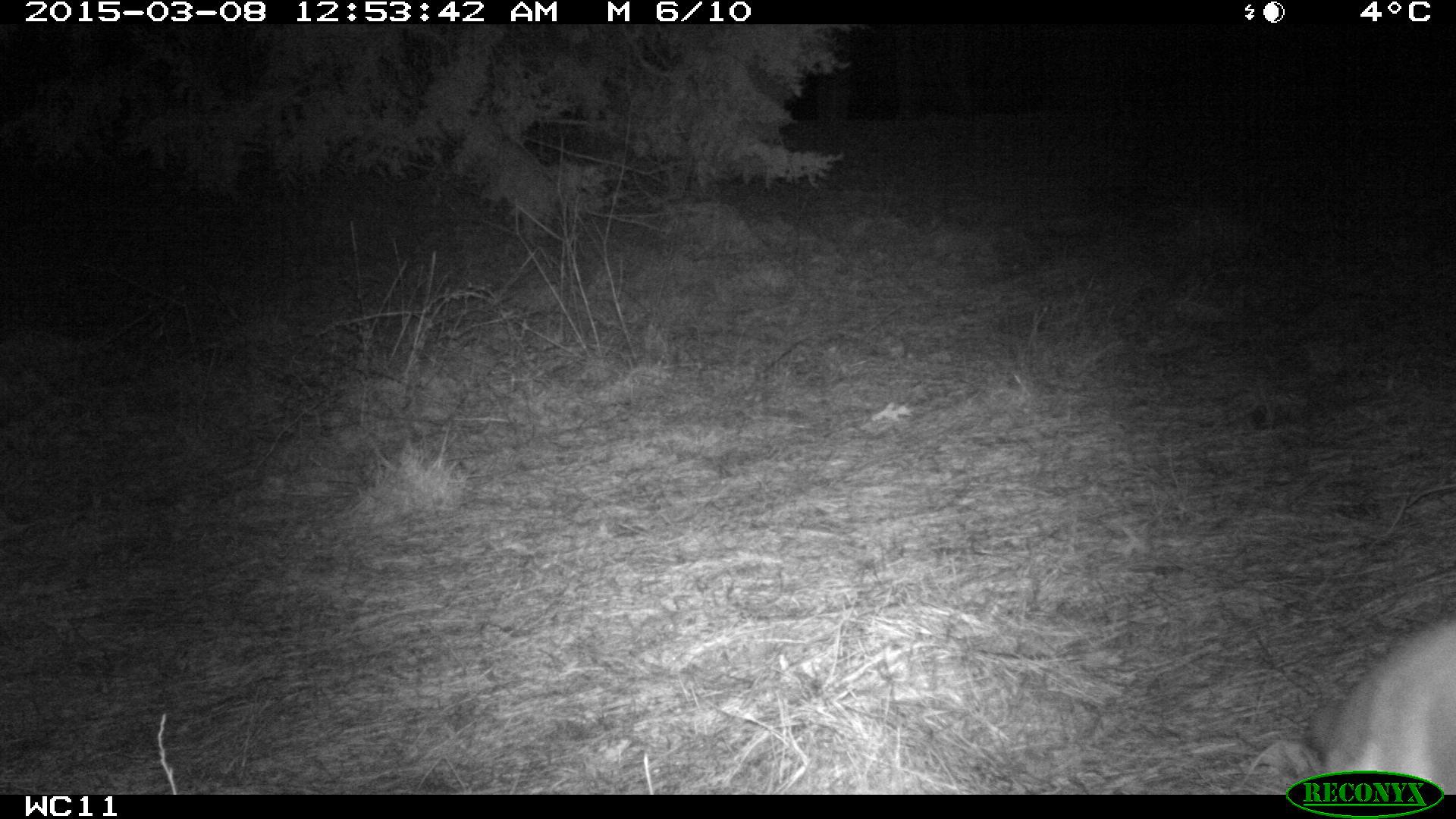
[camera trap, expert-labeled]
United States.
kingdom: Animalia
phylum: Chordata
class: Mammalia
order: Carnivora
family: Felidae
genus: Felis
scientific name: Felis catus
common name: domestic cat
Domestic Cat (Felis catus).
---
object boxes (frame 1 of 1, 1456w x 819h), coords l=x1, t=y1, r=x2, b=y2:
Domestic Cat: l=1282, t=606, r=1455, b=789